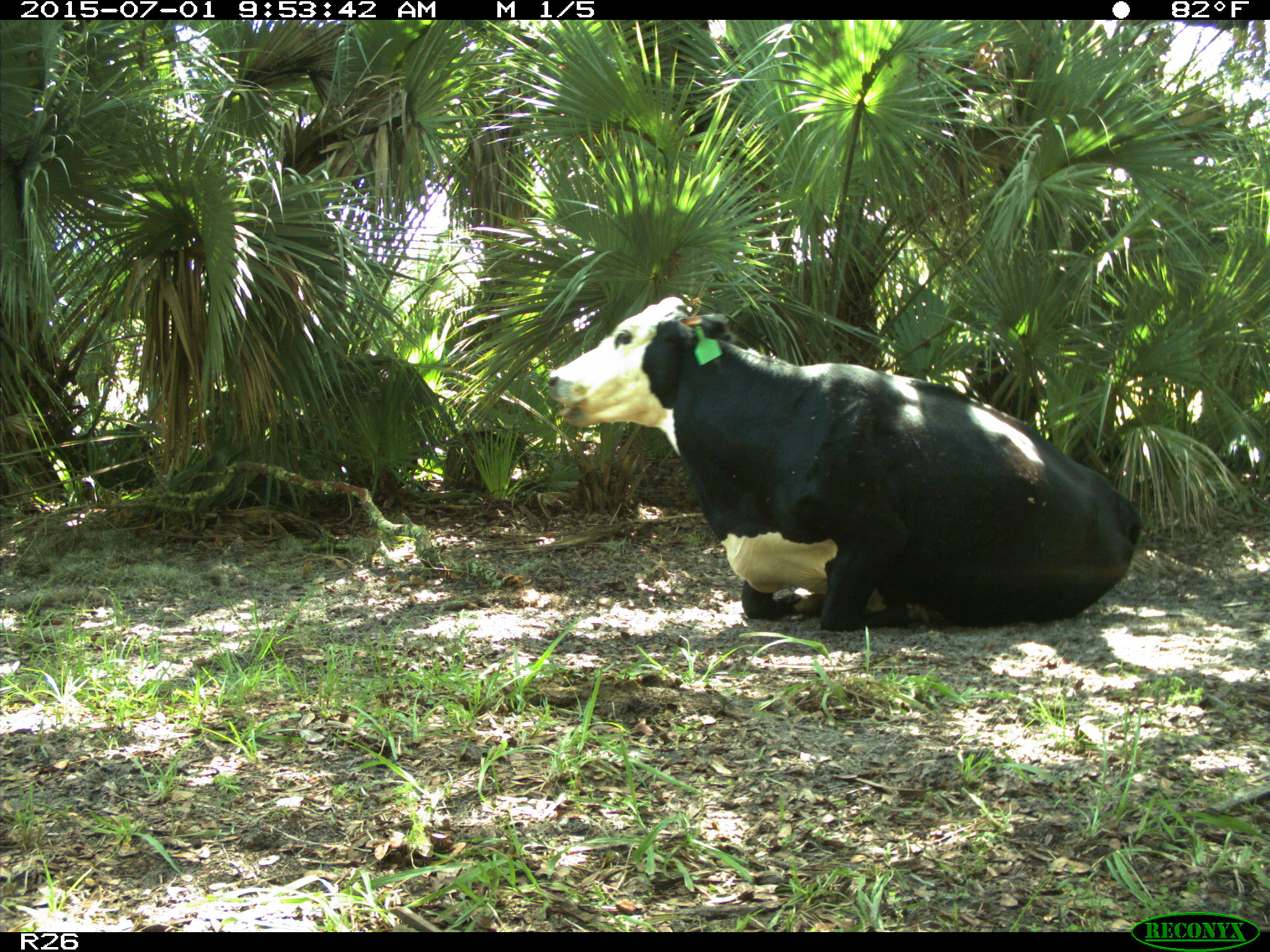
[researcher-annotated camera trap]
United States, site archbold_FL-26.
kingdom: Animalia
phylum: Chordata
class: Mammalia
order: Artiodactyla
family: Bovidae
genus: Bos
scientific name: Bos taurus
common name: domestic cow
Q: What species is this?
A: Bos taurus (domestic cow).